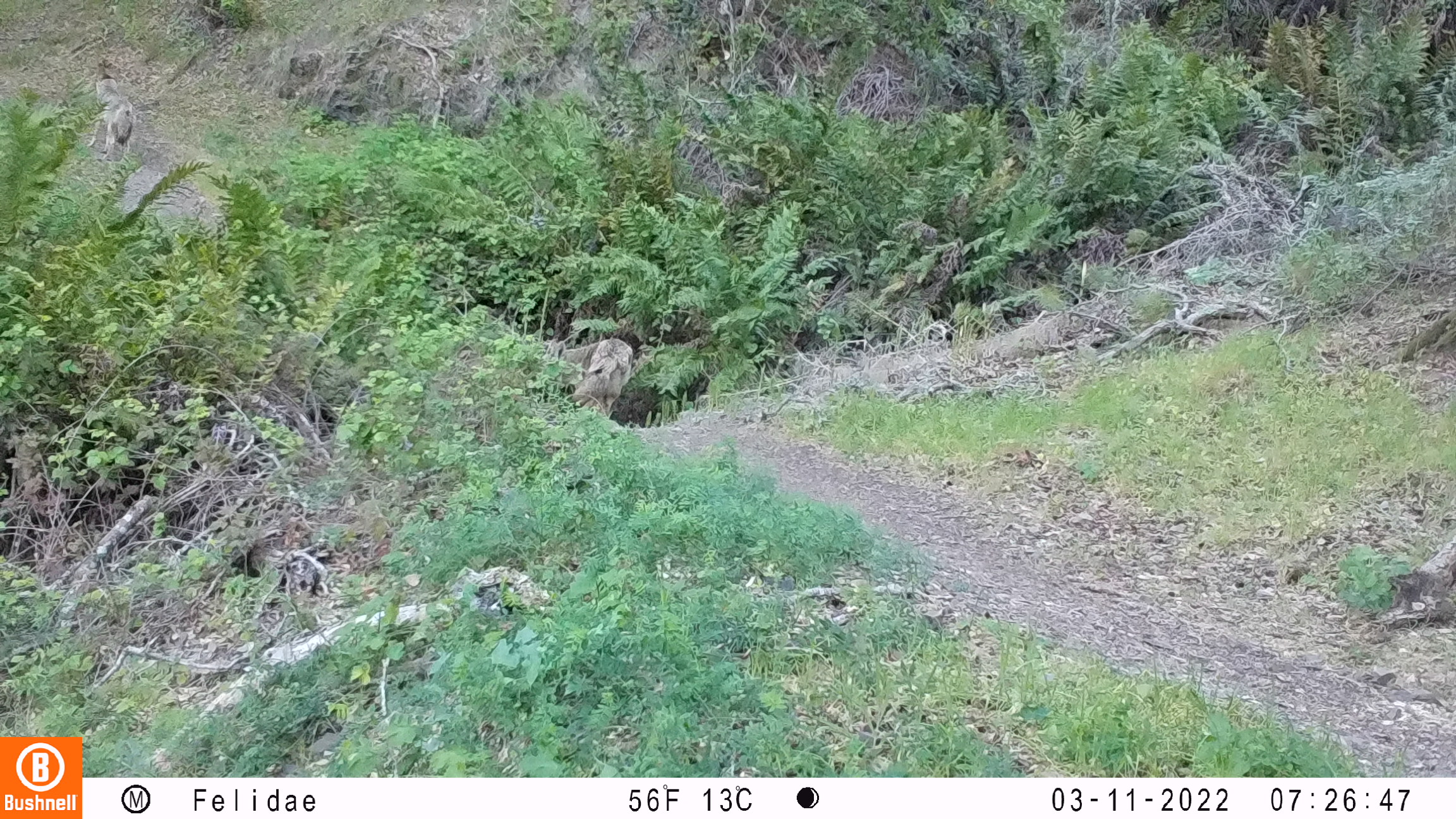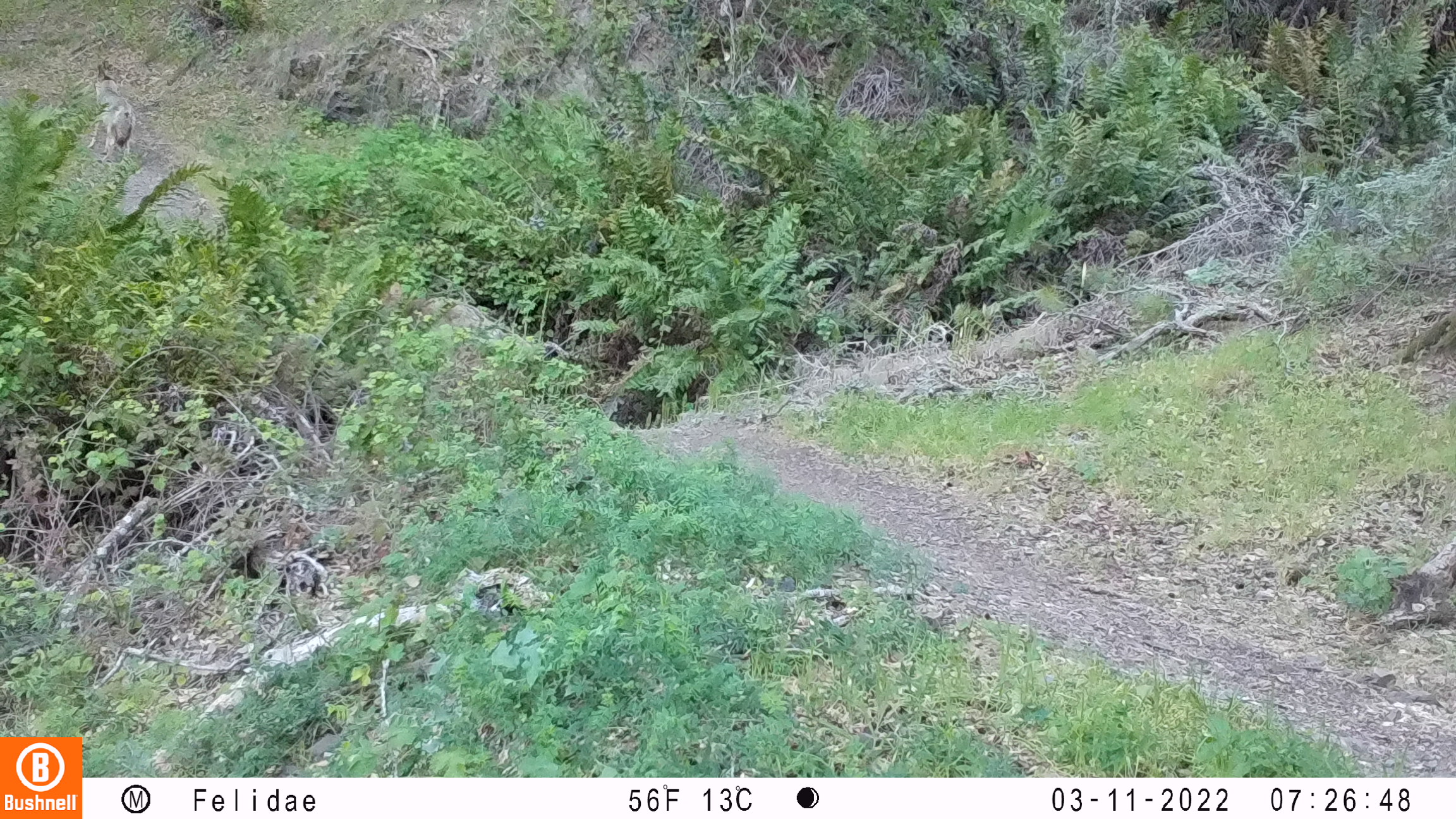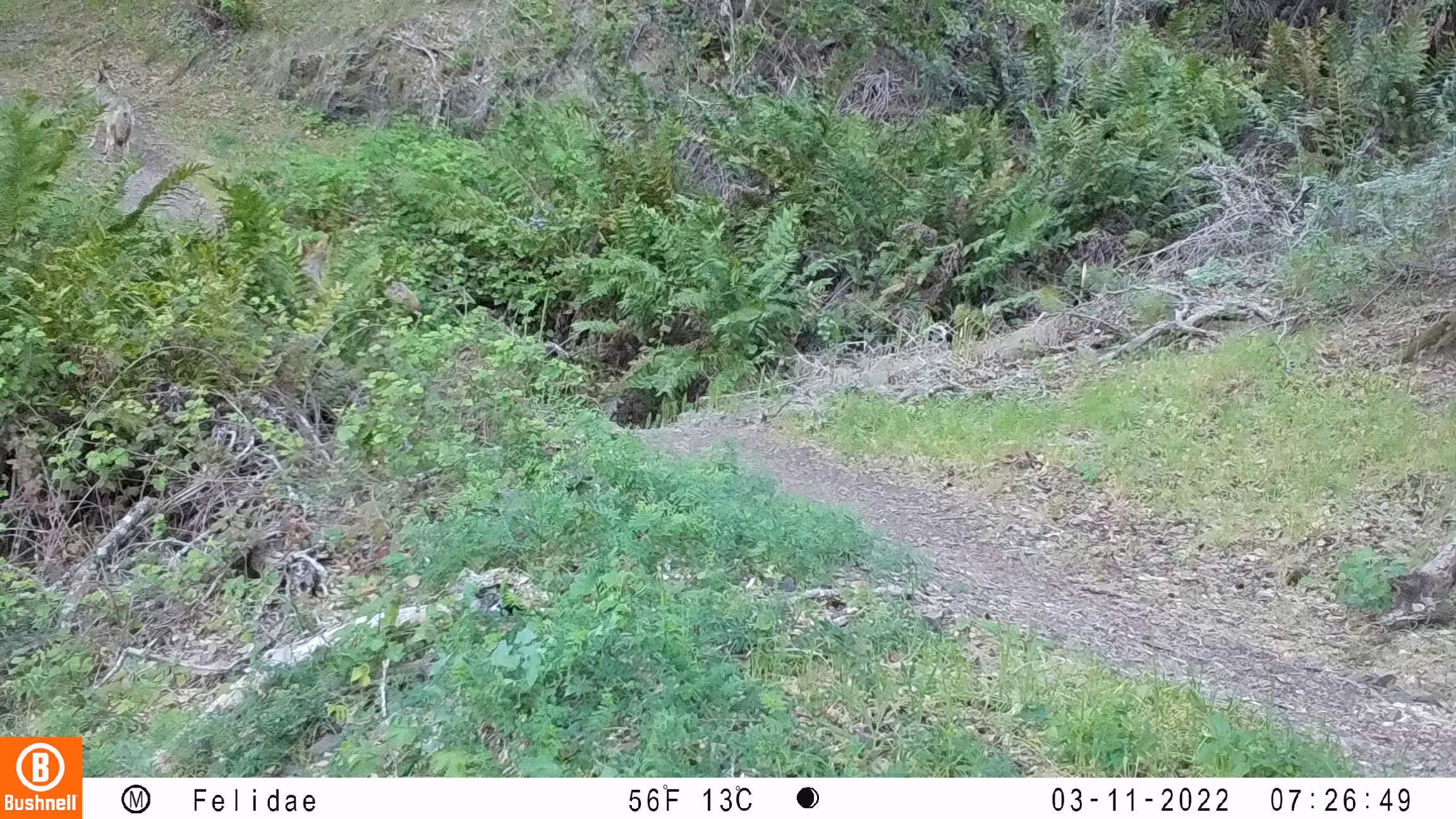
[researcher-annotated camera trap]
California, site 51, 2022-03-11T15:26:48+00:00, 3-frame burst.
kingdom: Animalia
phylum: Chordata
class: Mammalia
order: Carnivora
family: Canidae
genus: Canis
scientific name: Canis latrans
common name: coyote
Coyote (Canis latrans).